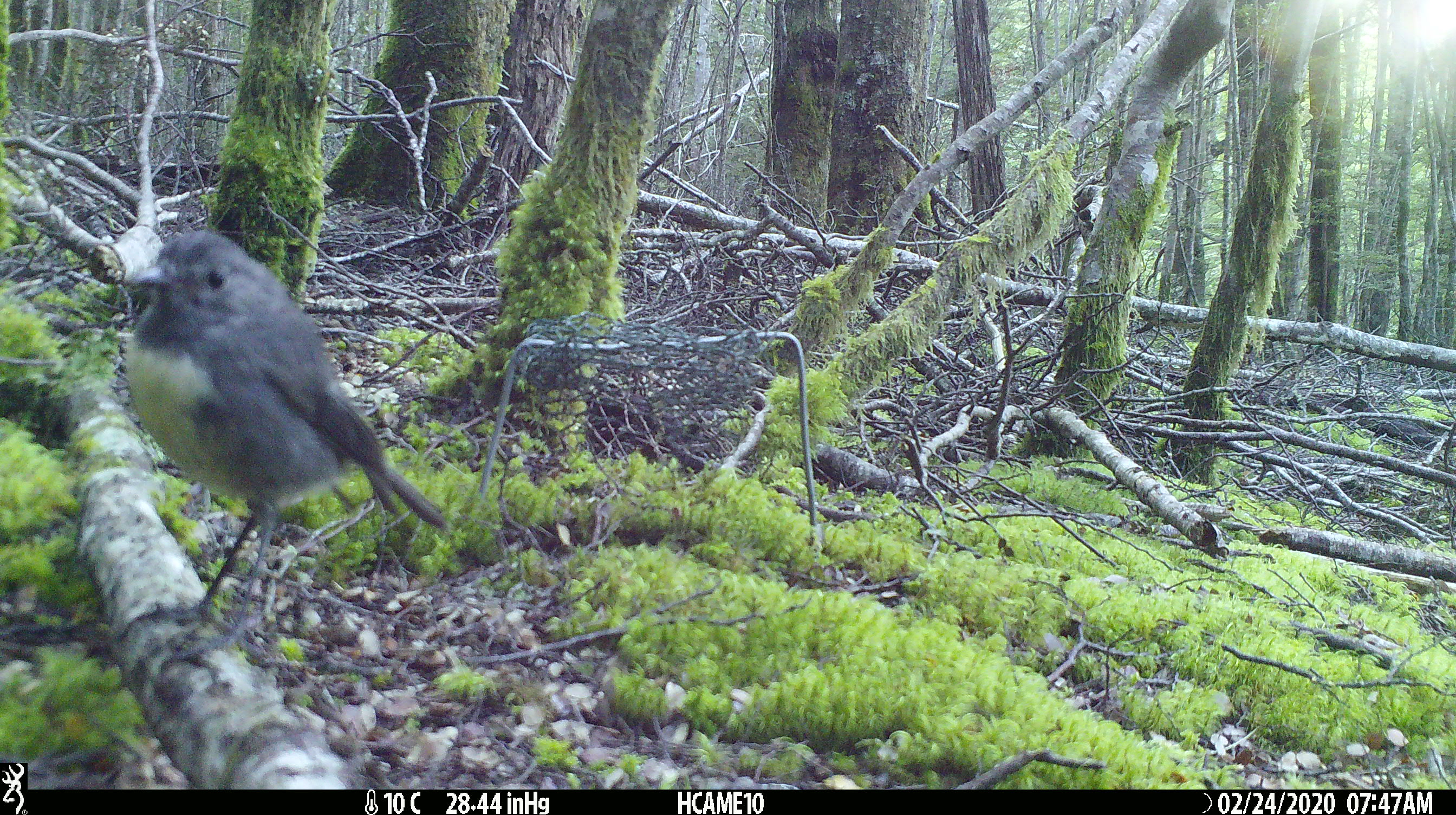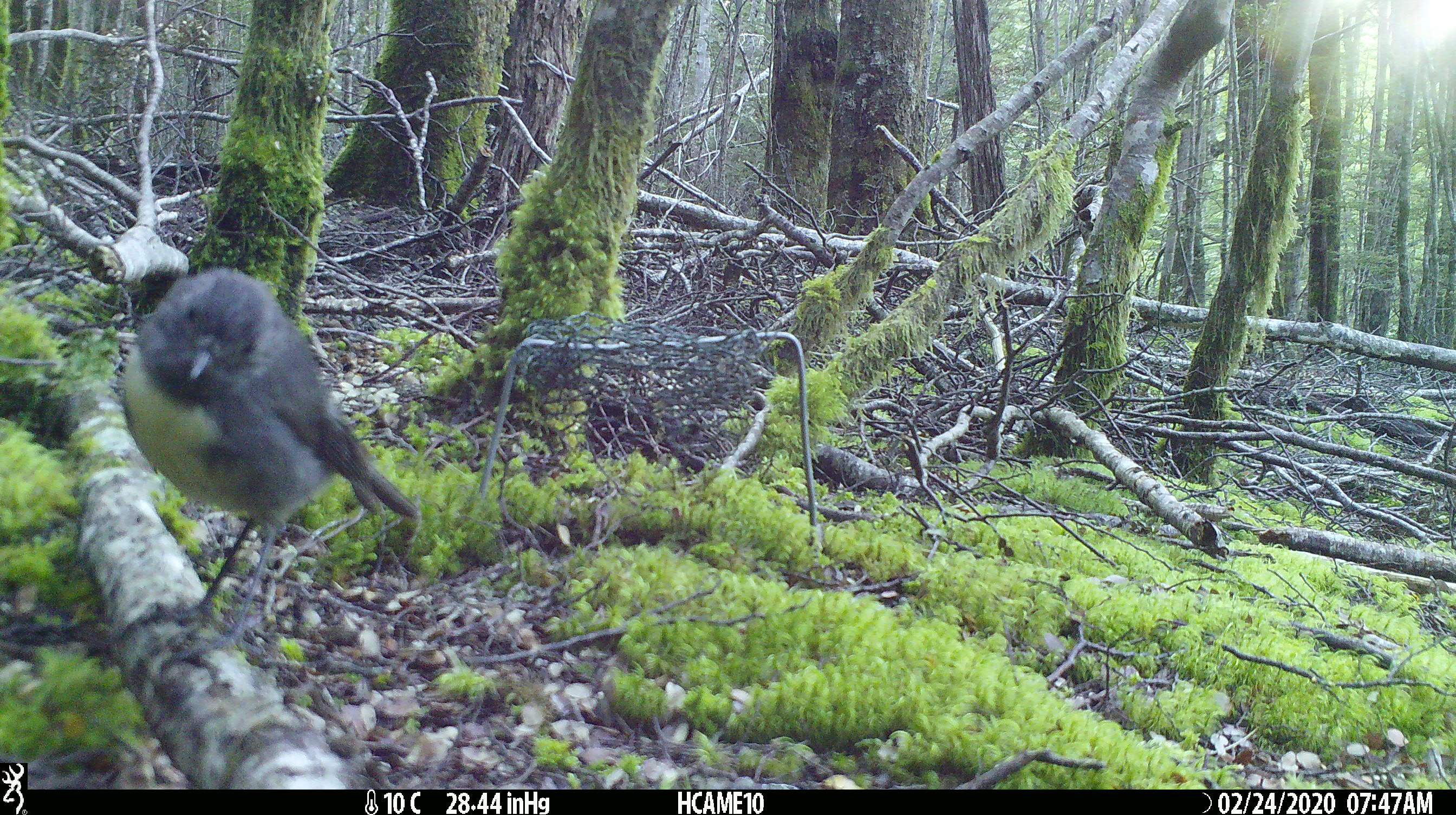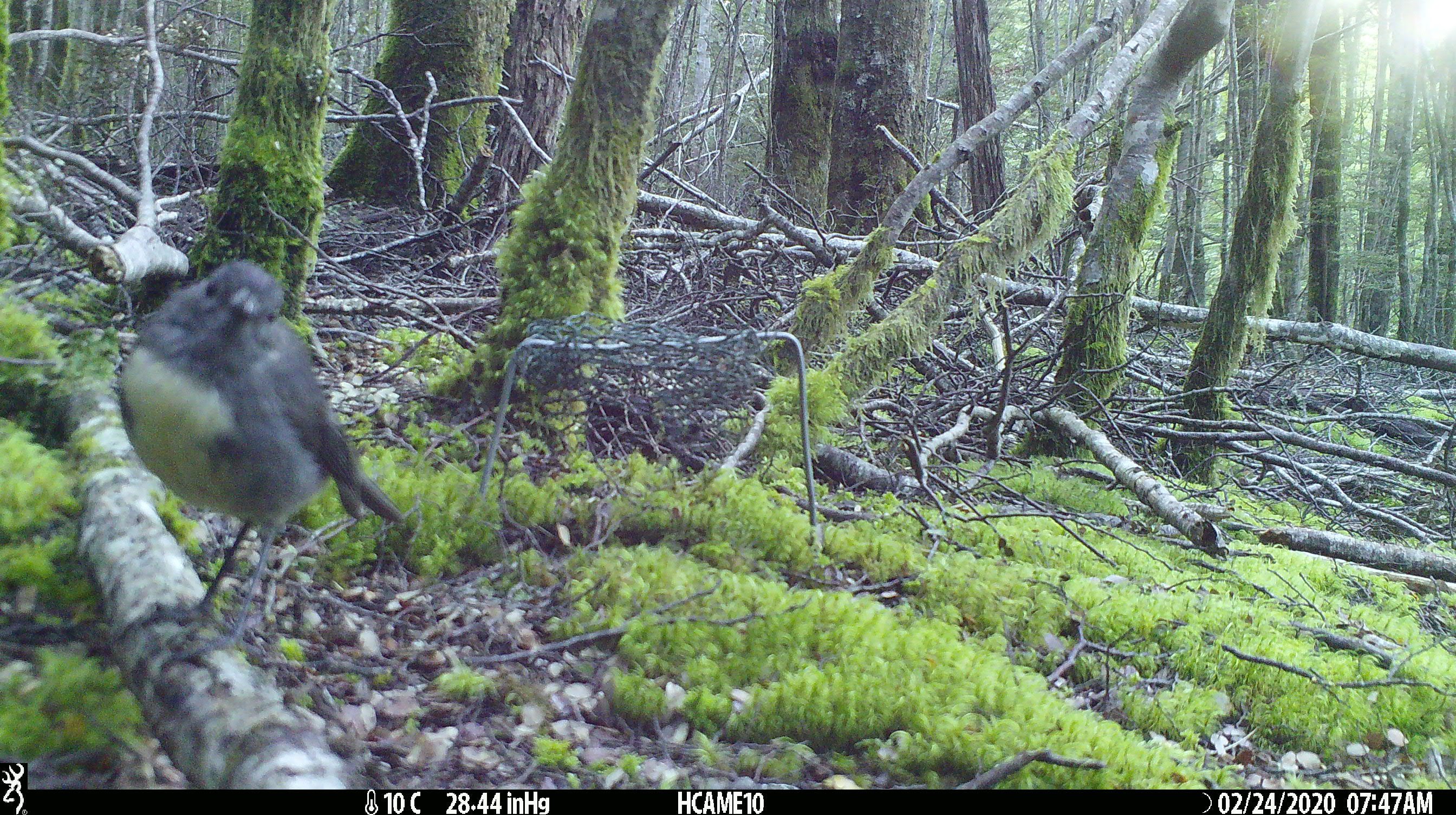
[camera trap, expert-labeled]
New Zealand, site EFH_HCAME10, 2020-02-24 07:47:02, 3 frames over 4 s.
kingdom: Animalia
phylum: Chordata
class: Aves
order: Passeriformes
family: Petroicidae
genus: Petroica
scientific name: Petroica australis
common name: new zealand robin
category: robin